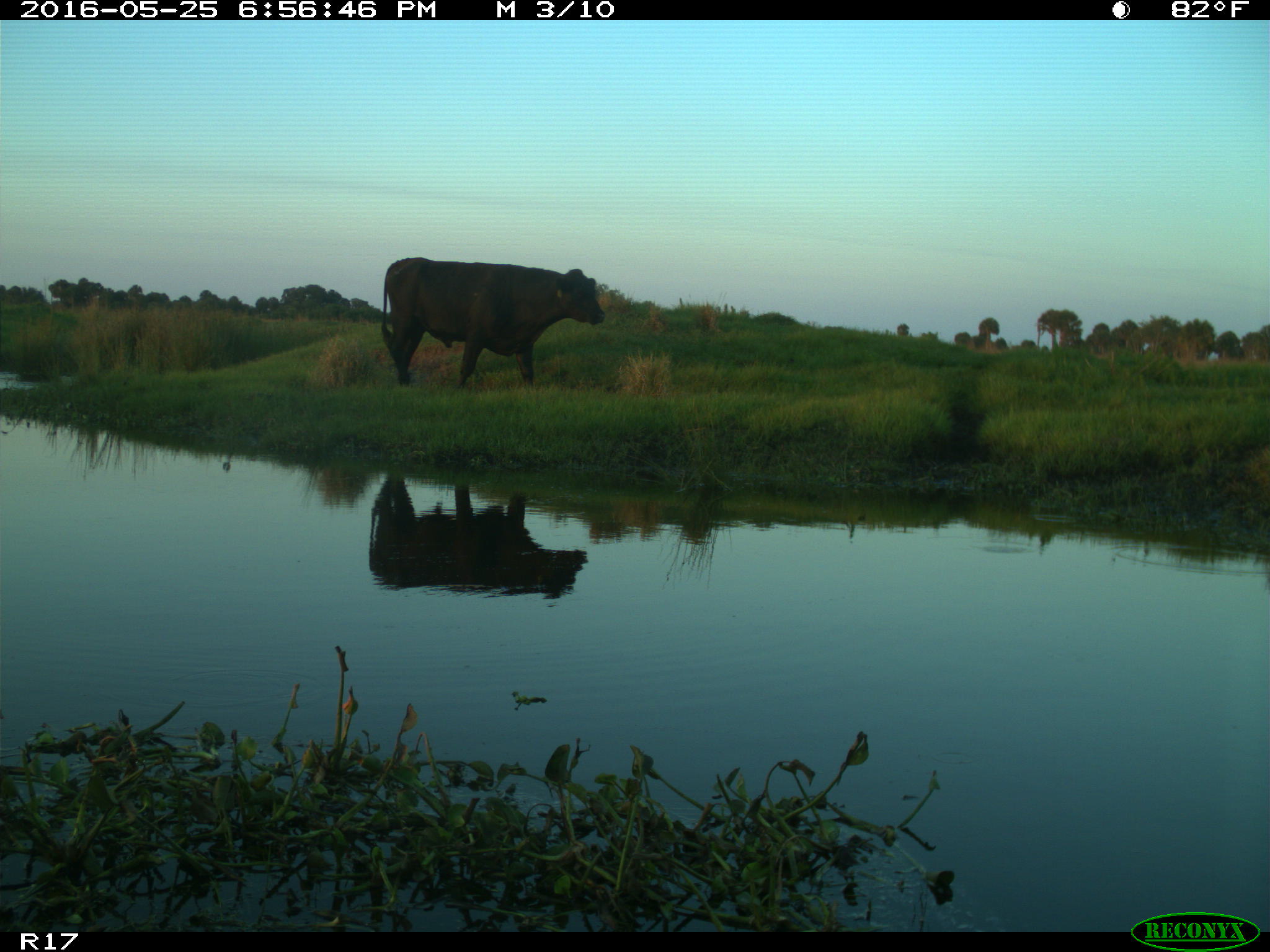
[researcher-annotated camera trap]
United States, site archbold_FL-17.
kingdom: Animalia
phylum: Chordata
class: Mammalia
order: Artiodactyla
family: Bovidae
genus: Bos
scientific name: Bos taurus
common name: domestic cow